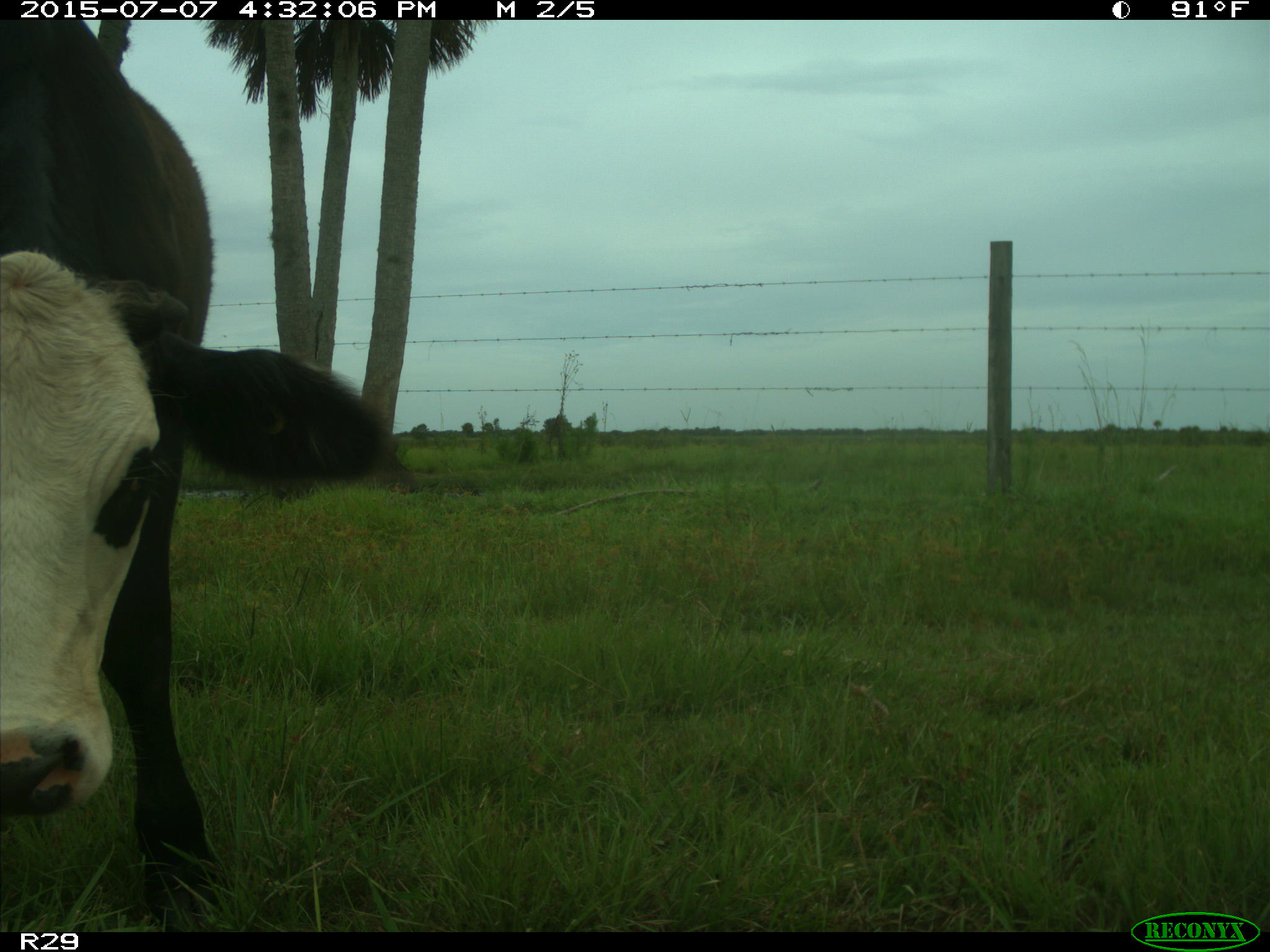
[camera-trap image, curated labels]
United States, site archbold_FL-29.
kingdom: Animalia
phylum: Chordata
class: Mammalia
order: Artiodactyla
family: Bovidae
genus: Bos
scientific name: Bos taurus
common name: domestic cow